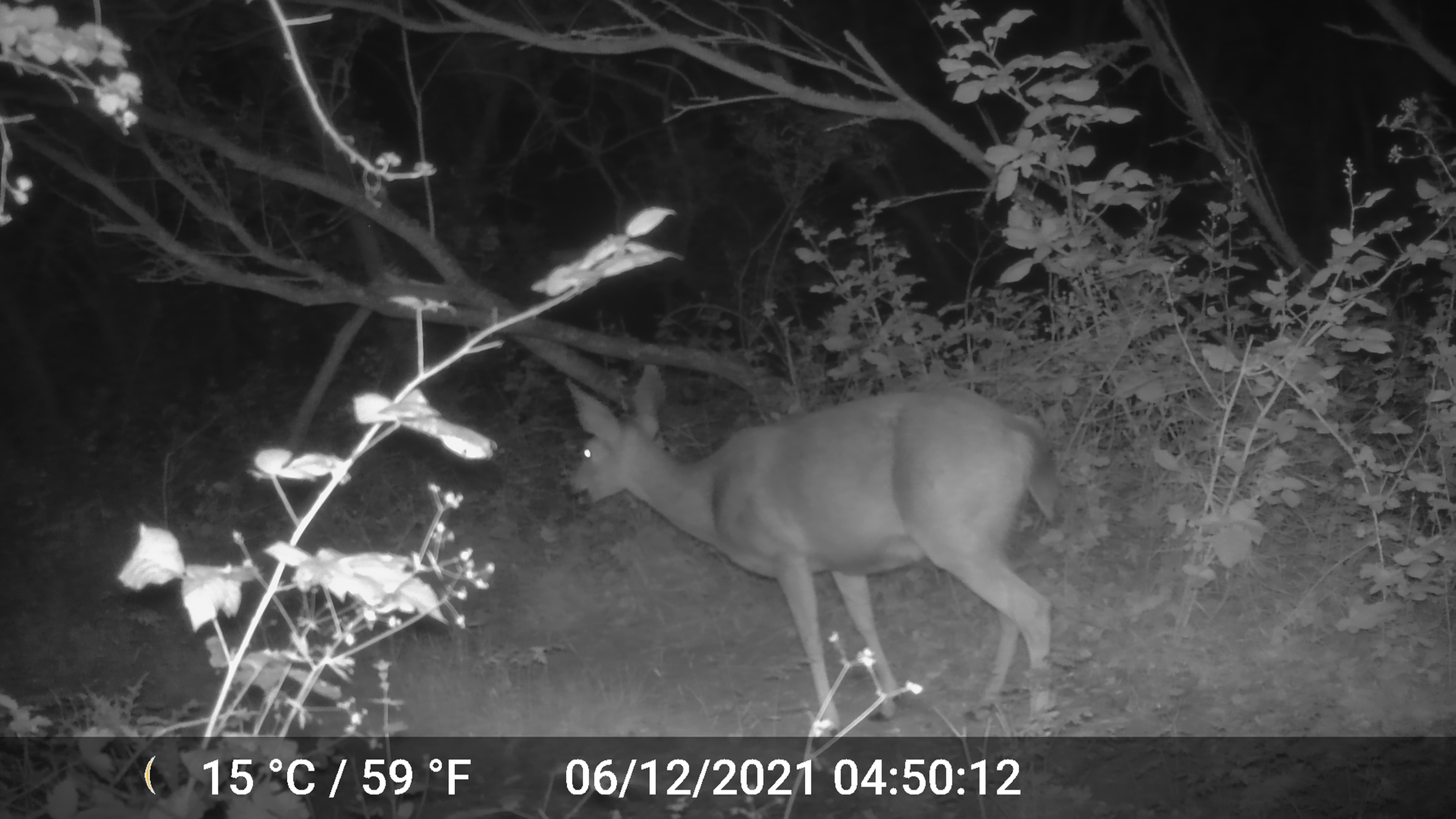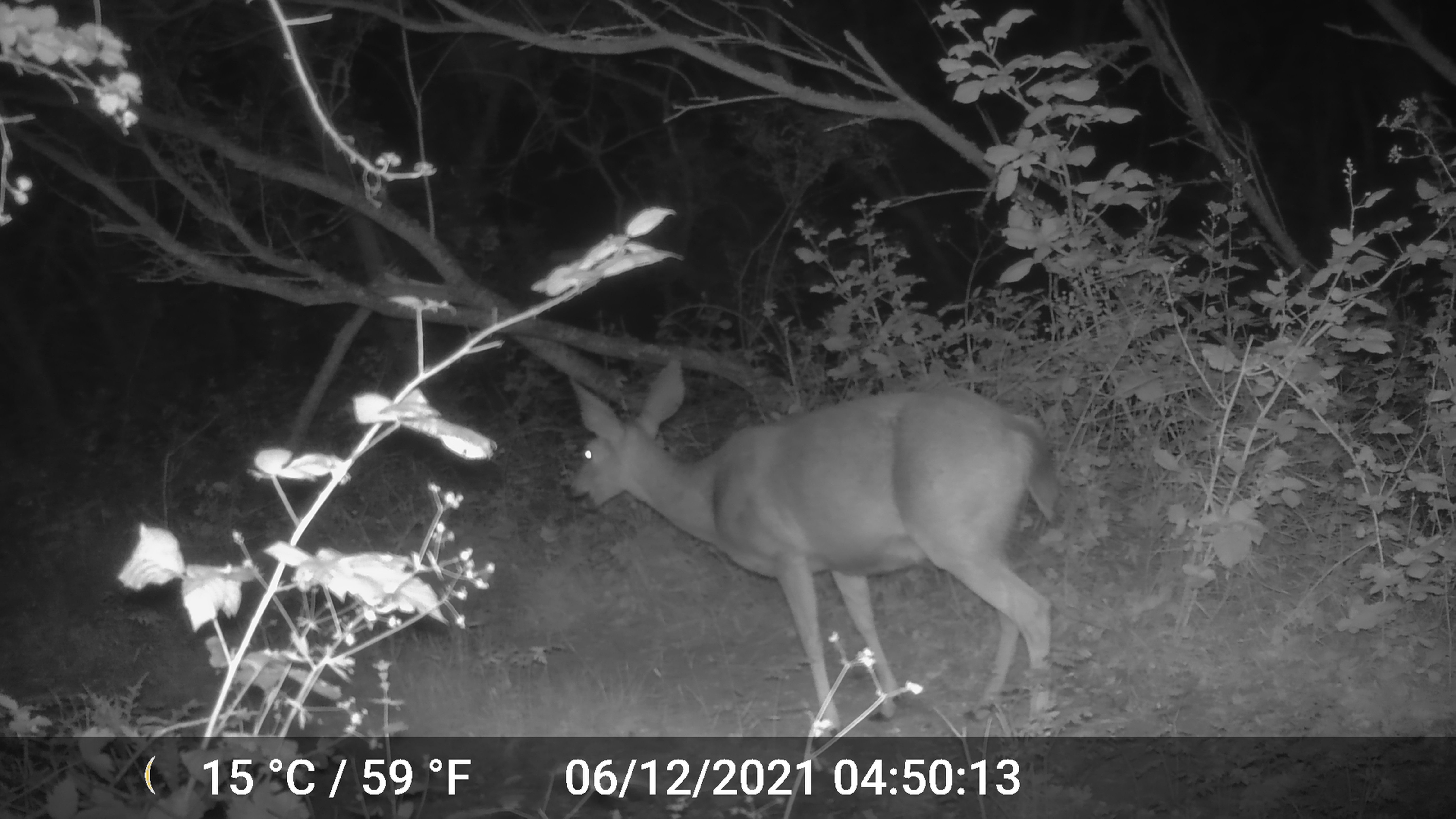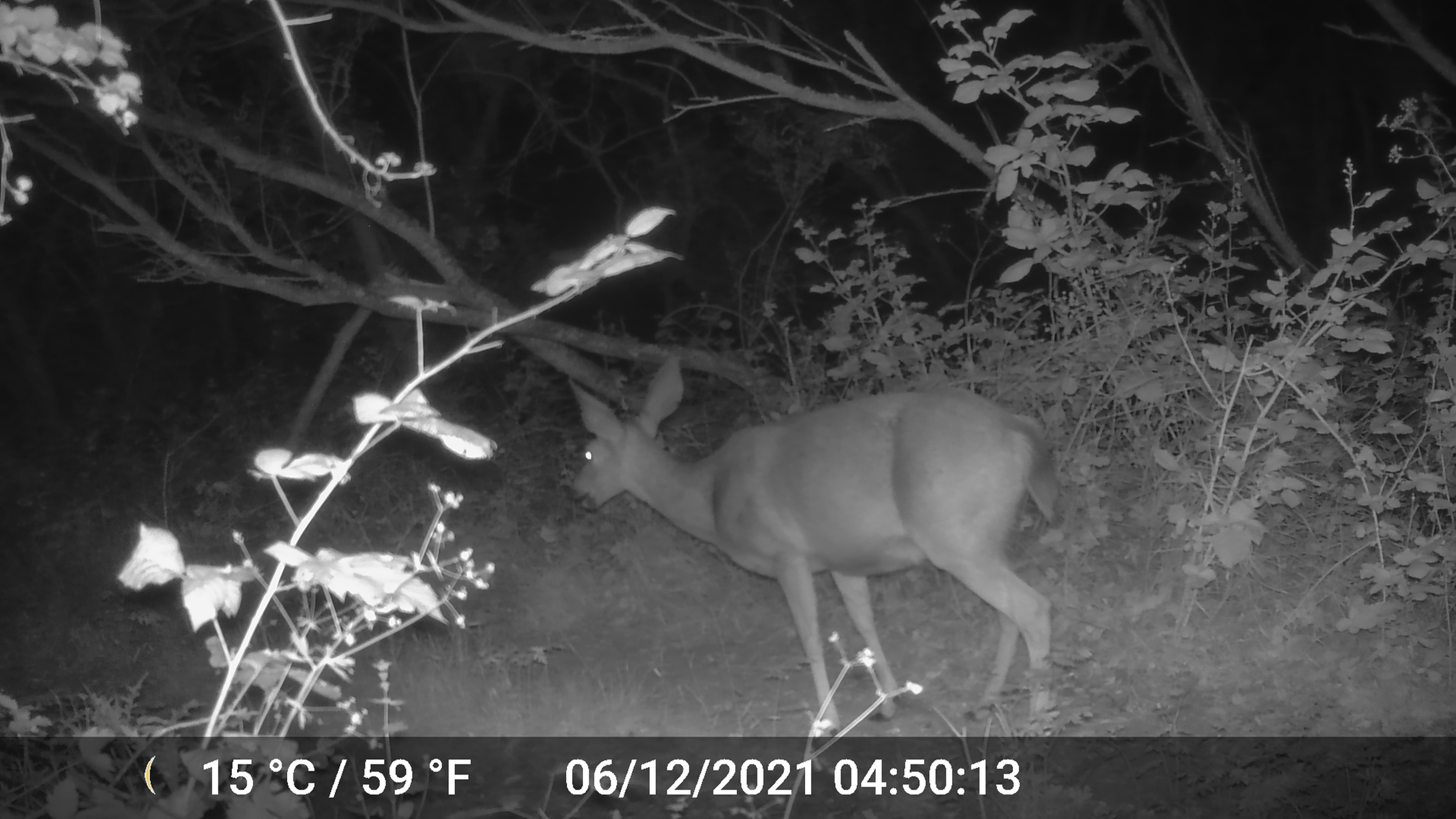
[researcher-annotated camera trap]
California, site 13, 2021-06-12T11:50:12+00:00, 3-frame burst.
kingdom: Animalia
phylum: Chordata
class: Mammalia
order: Artiodactyla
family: Cervidae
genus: Odocoileus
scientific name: Odocoileus hemionus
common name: mule deer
Mule deer (Odocoileus hemionus).